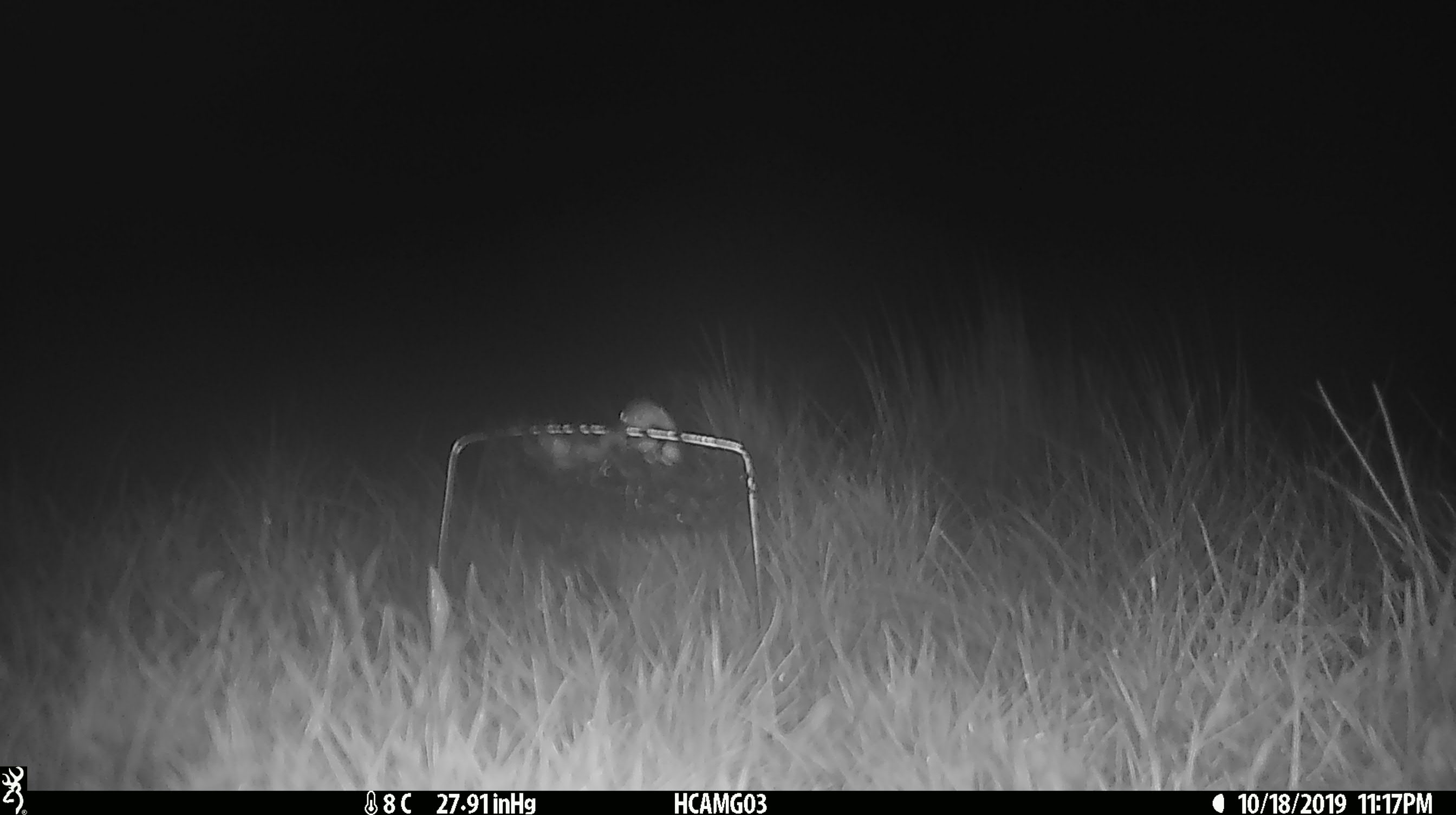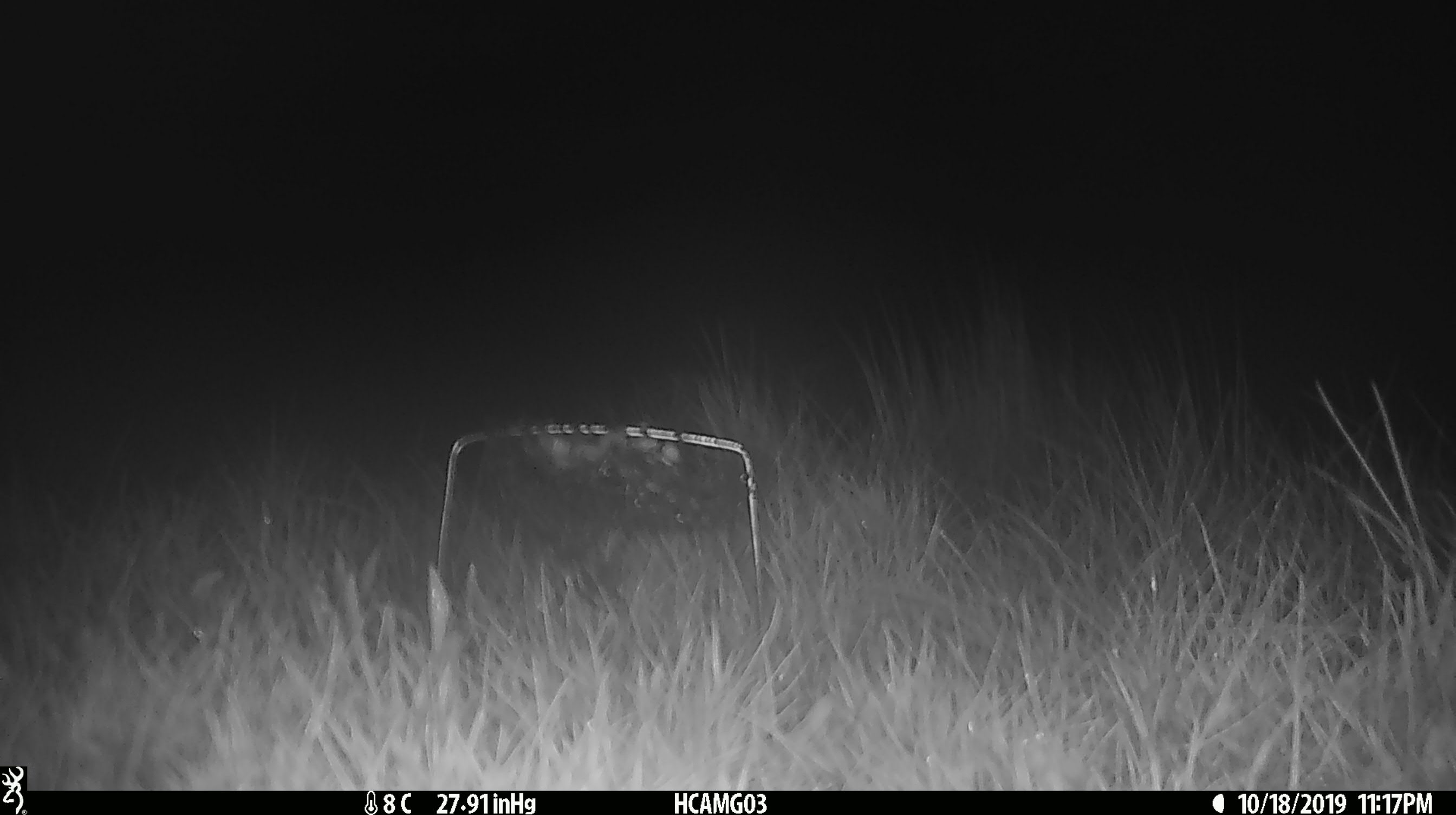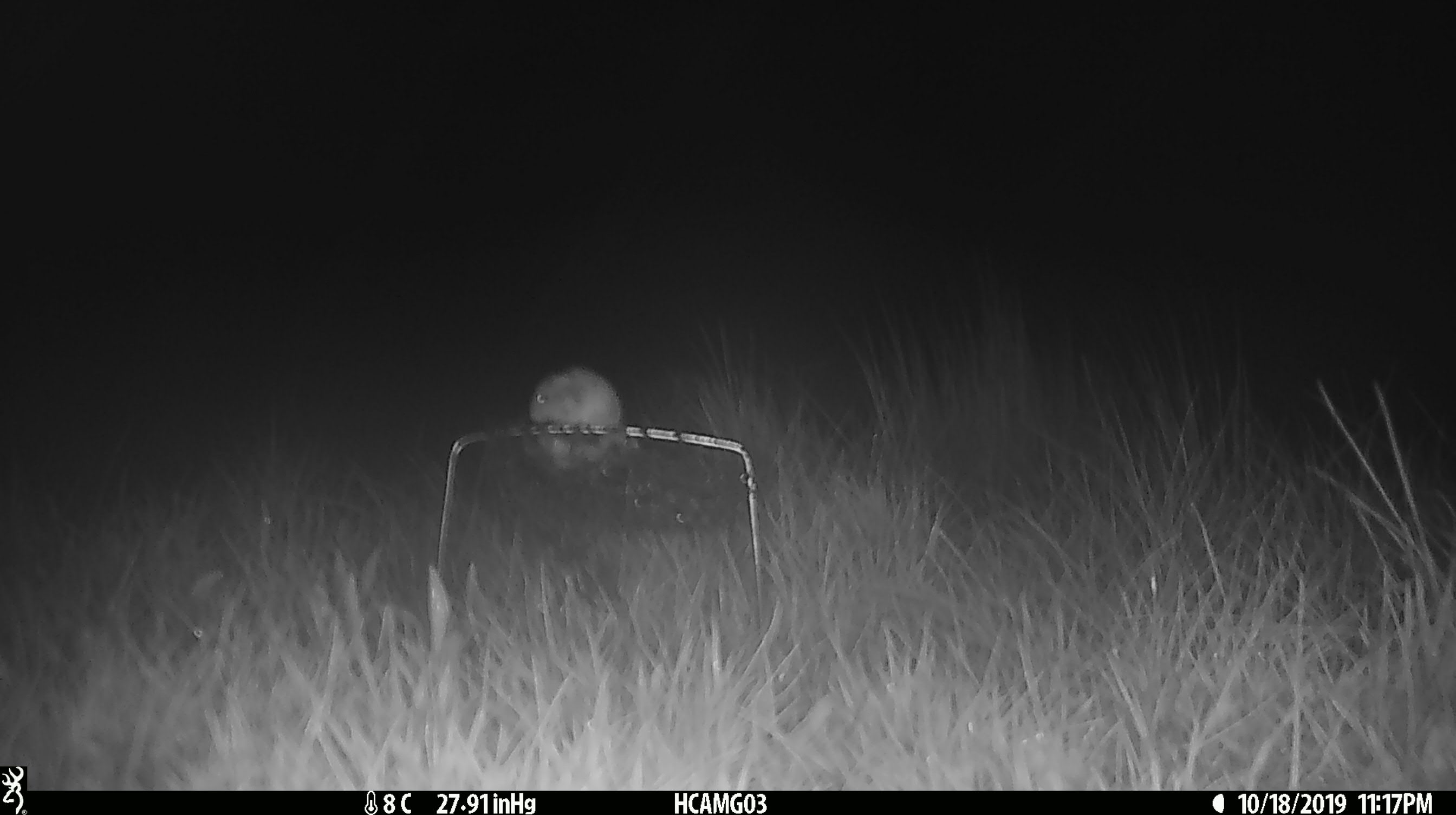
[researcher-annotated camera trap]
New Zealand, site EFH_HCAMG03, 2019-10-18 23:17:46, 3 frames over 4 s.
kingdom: Animalia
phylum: Chordata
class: Mammalia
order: Rodentia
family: Muridae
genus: Mus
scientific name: Mus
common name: mouse